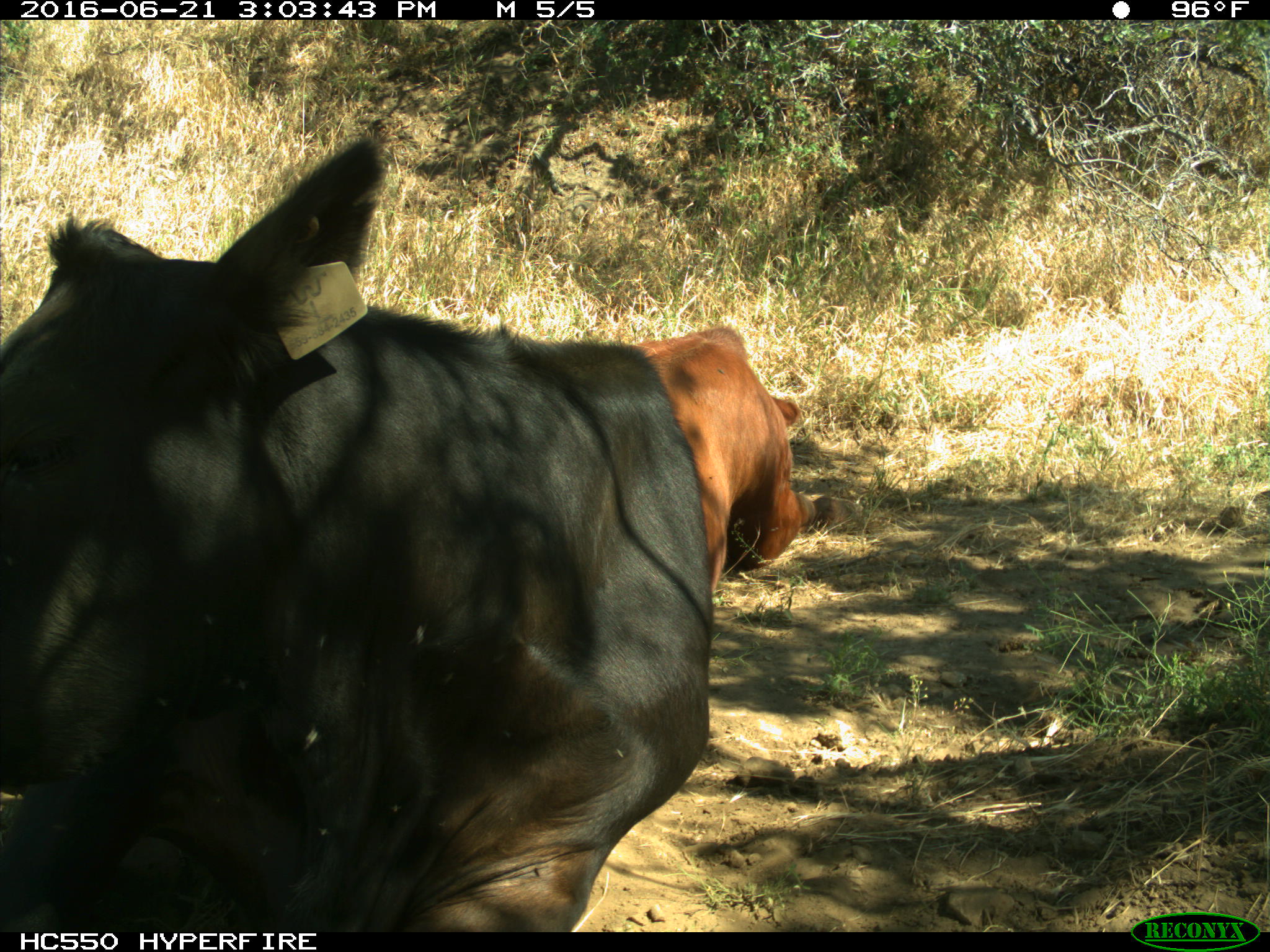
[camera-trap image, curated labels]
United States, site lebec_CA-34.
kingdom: Animalia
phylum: Chordata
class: Mammalia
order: Artiodactyla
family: Bovidae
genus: Bos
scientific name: Bos taurus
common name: domestic cow